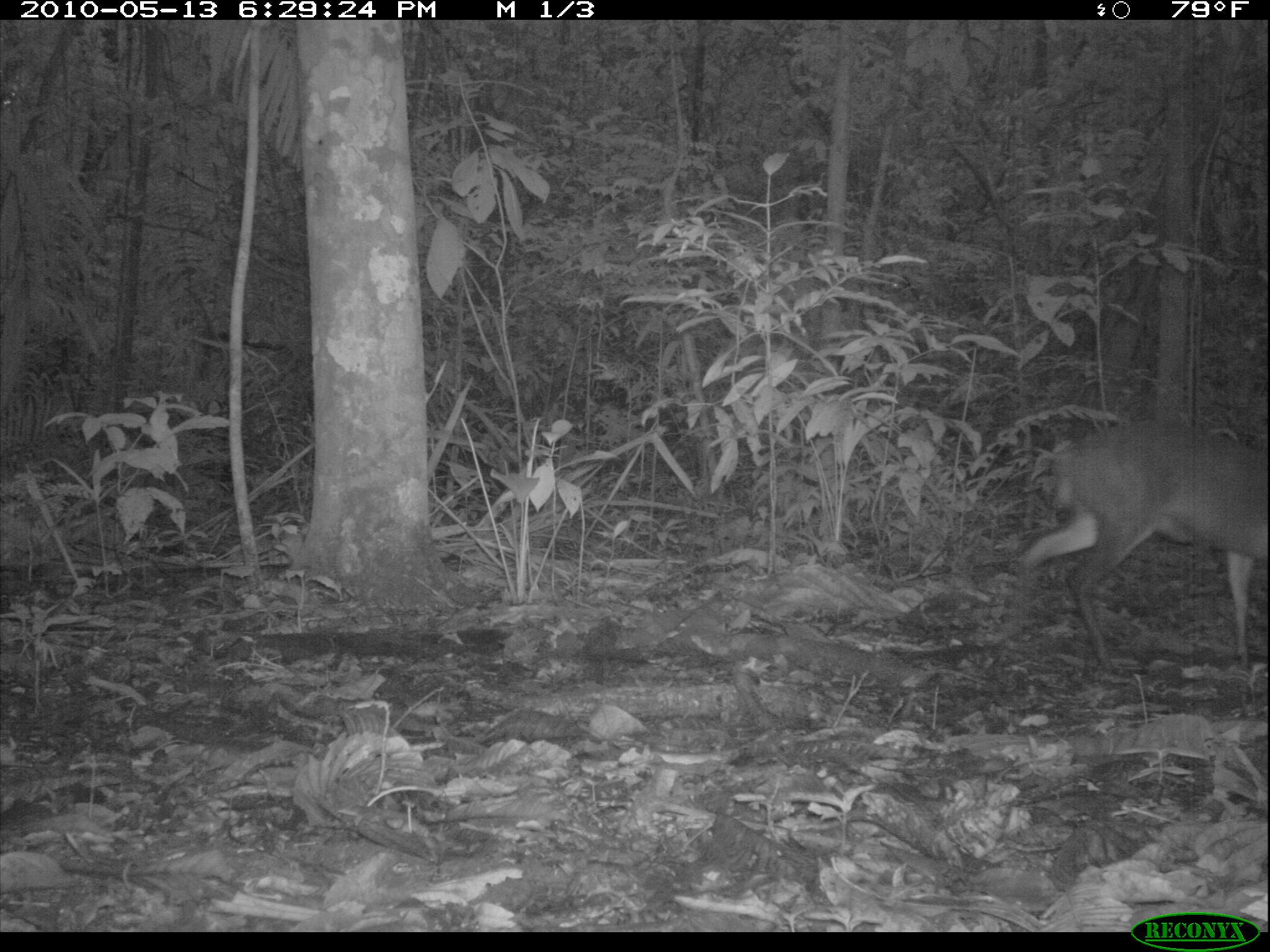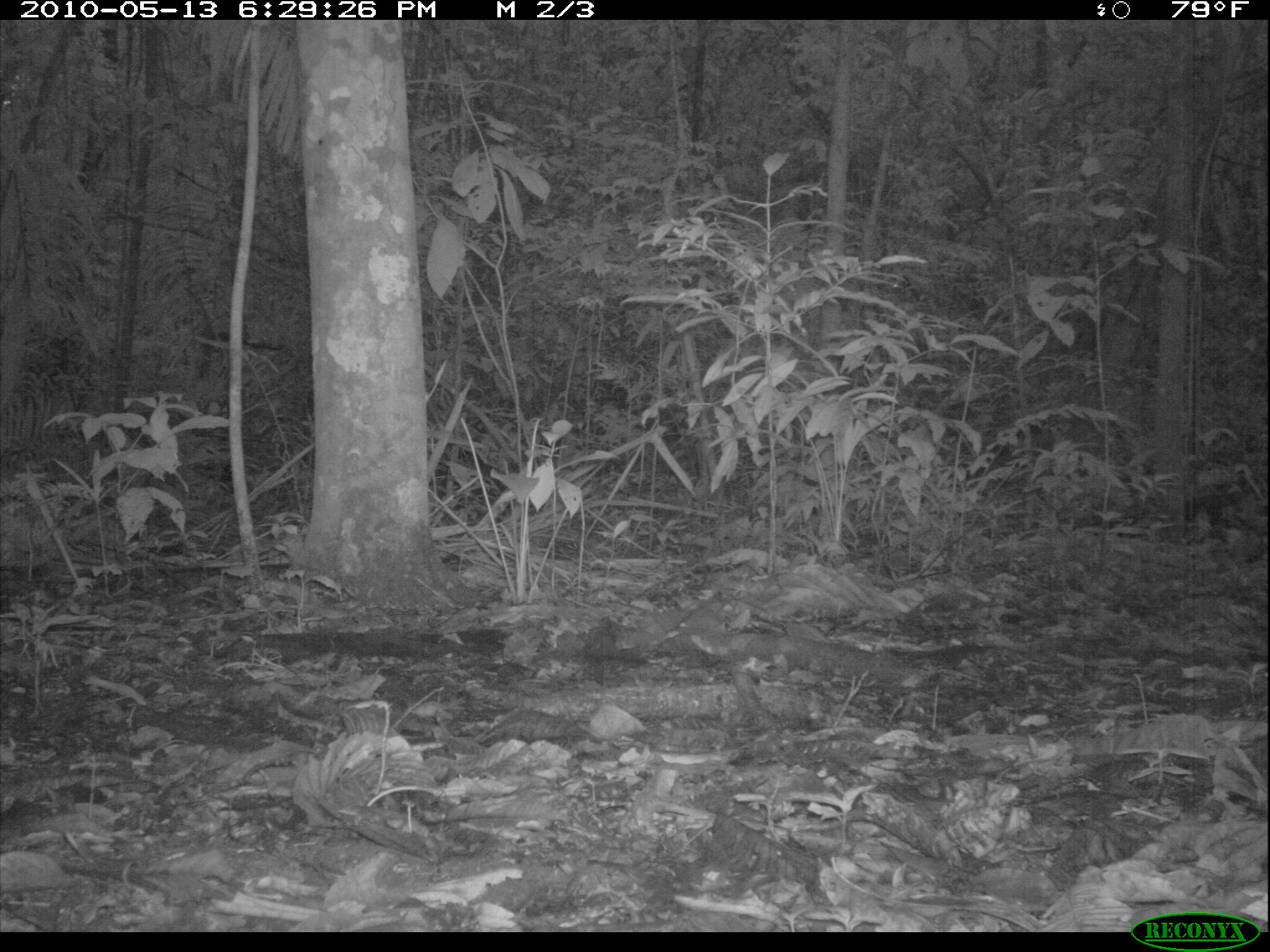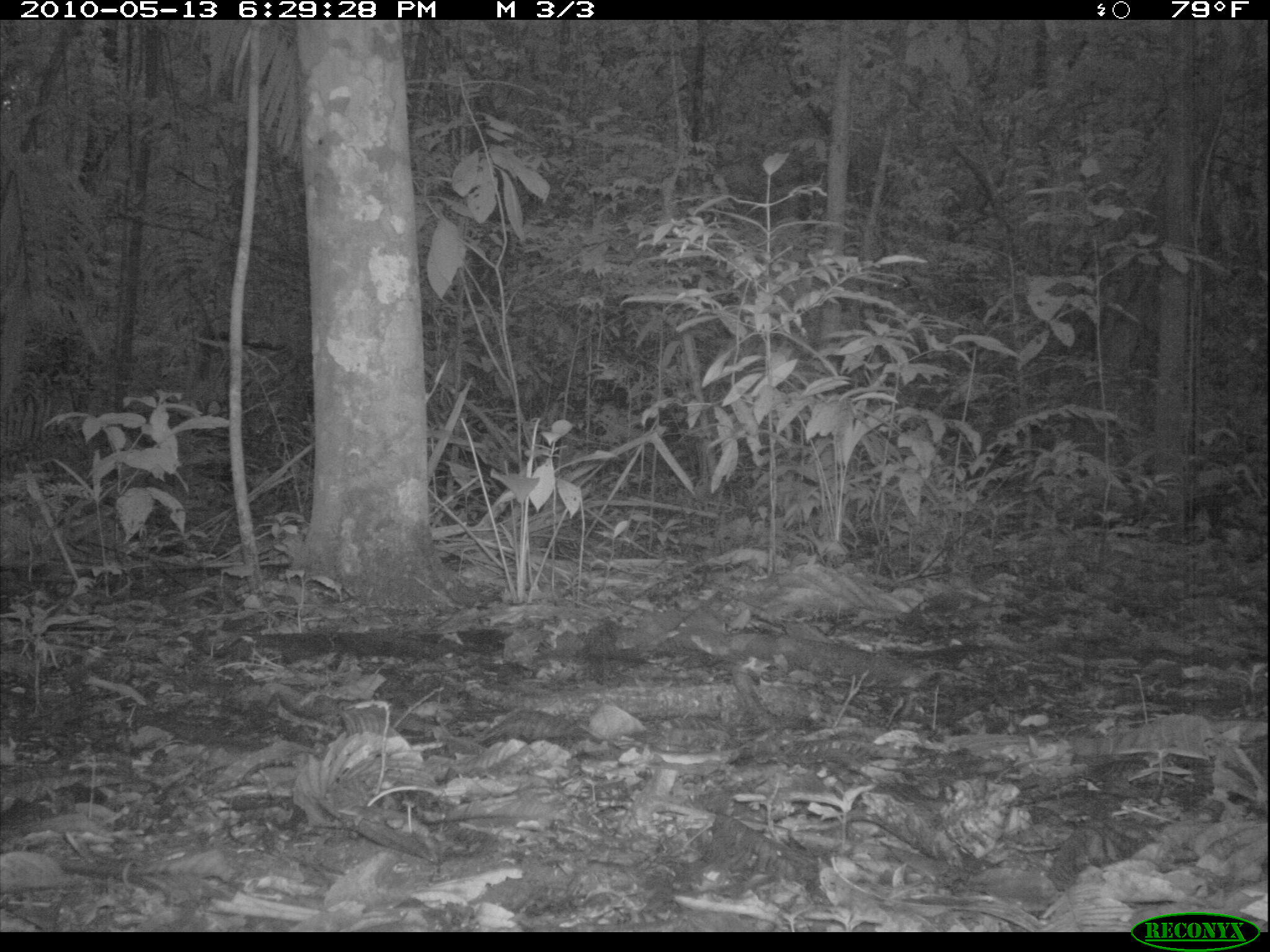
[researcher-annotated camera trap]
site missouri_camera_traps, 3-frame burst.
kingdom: Animalia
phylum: Chordata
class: Mammalia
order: Artiodactyla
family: Cervidae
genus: Mazama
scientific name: Mazama americana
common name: red brocket deer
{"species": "red brocket deer (Mazama americana)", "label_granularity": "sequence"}